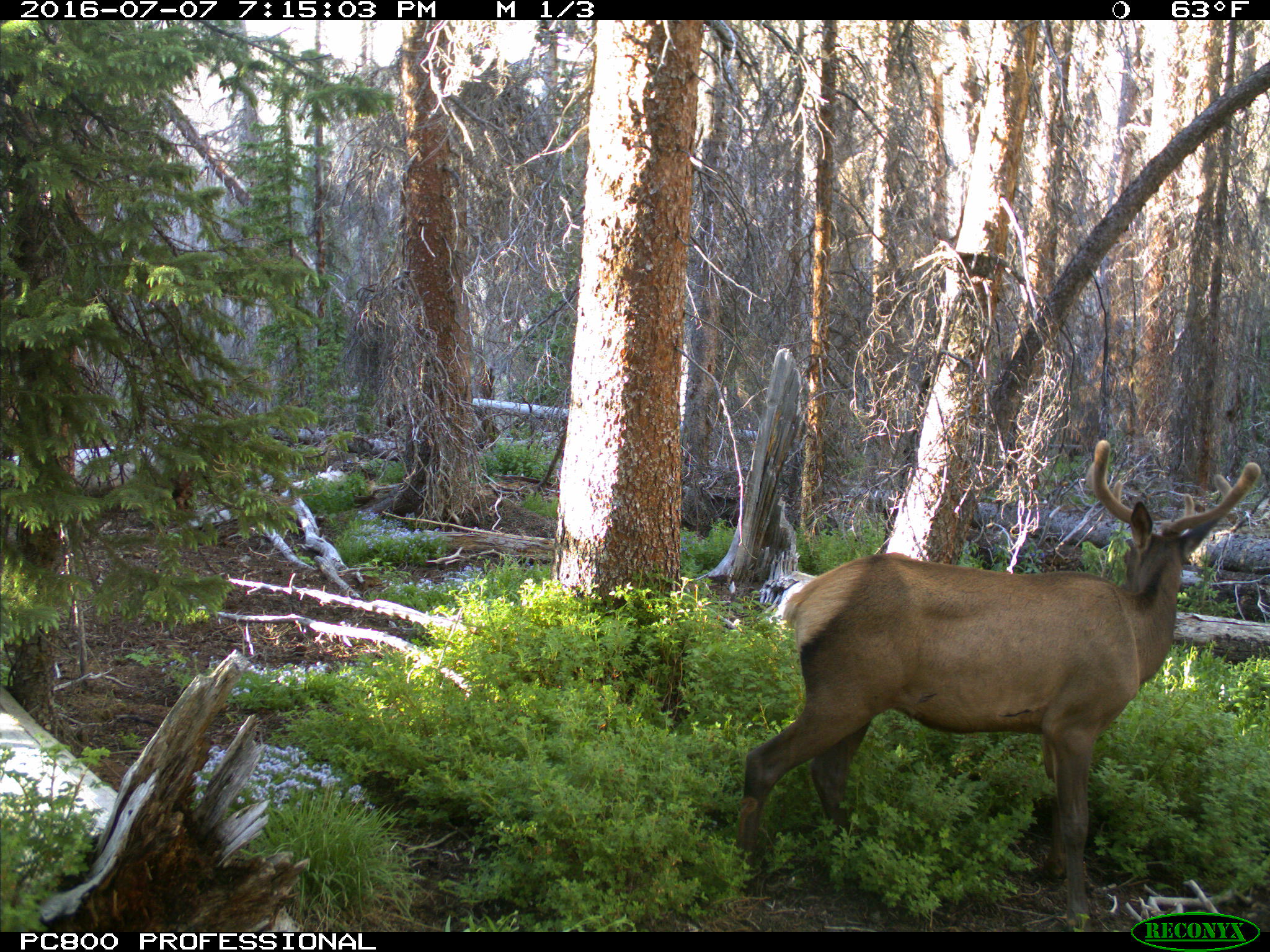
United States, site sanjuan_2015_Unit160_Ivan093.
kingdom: Animalia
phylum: Chordata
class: Mammalia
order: Artiodactyla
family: Cervidae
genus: Cervus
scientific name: Cervus elaphus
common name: red deer